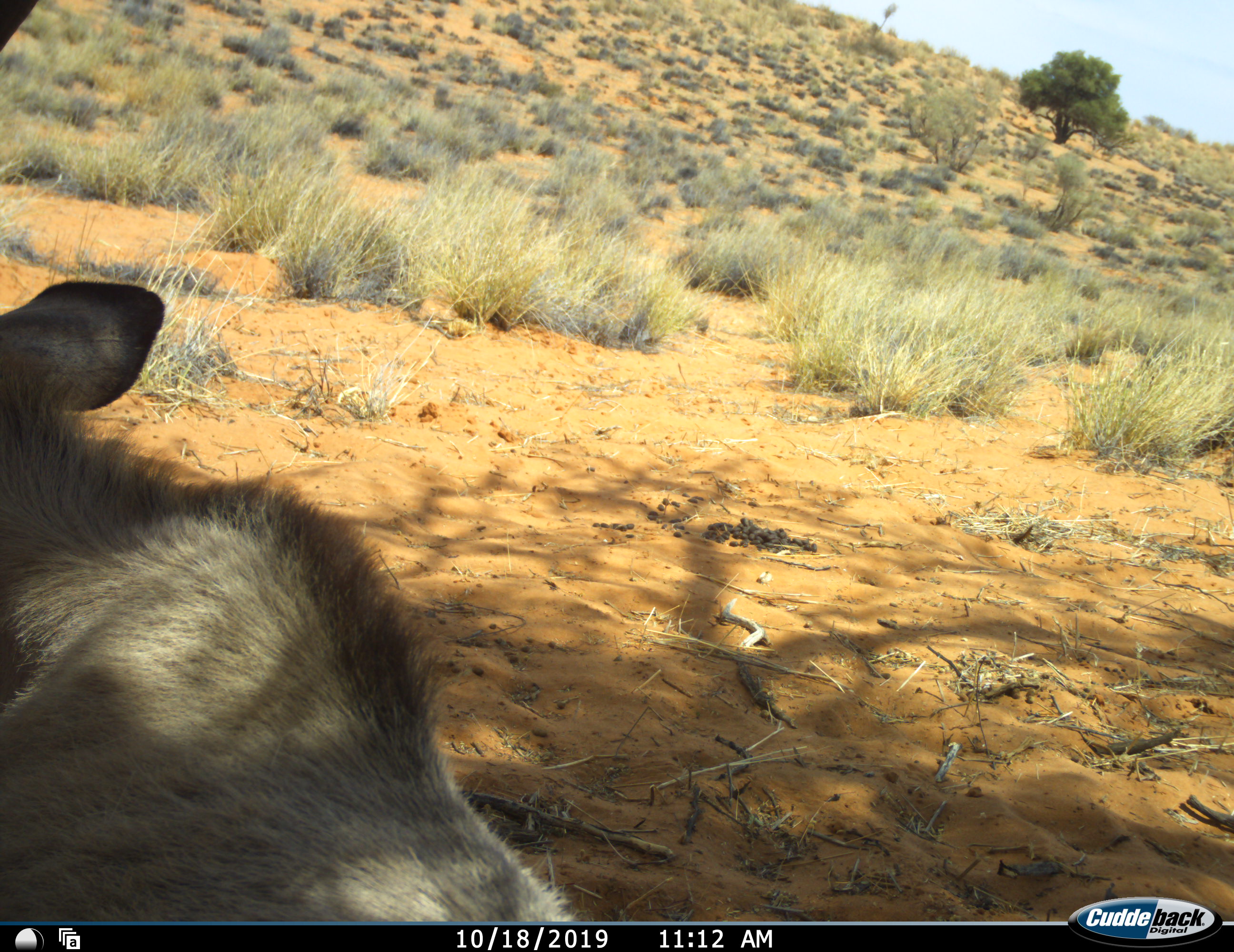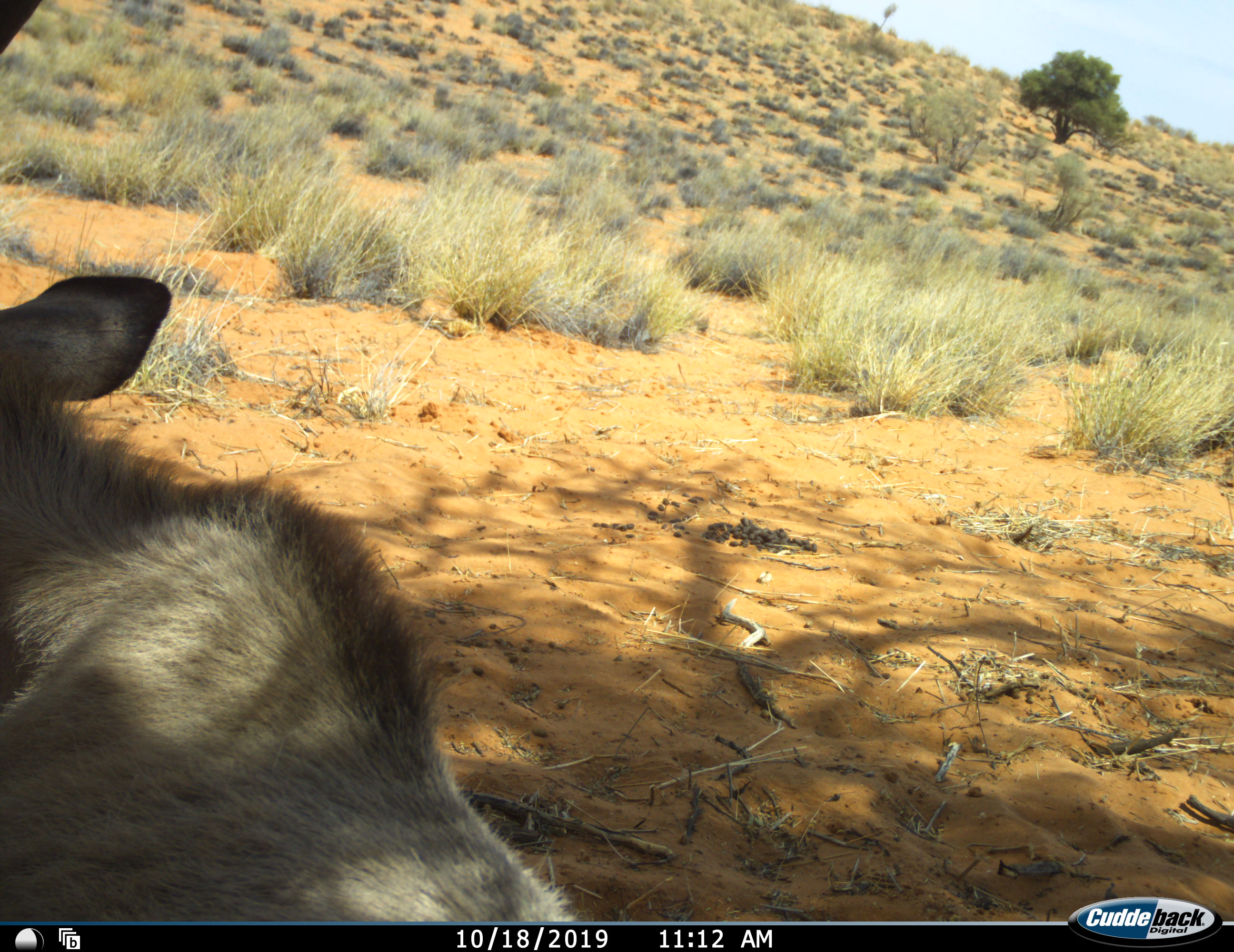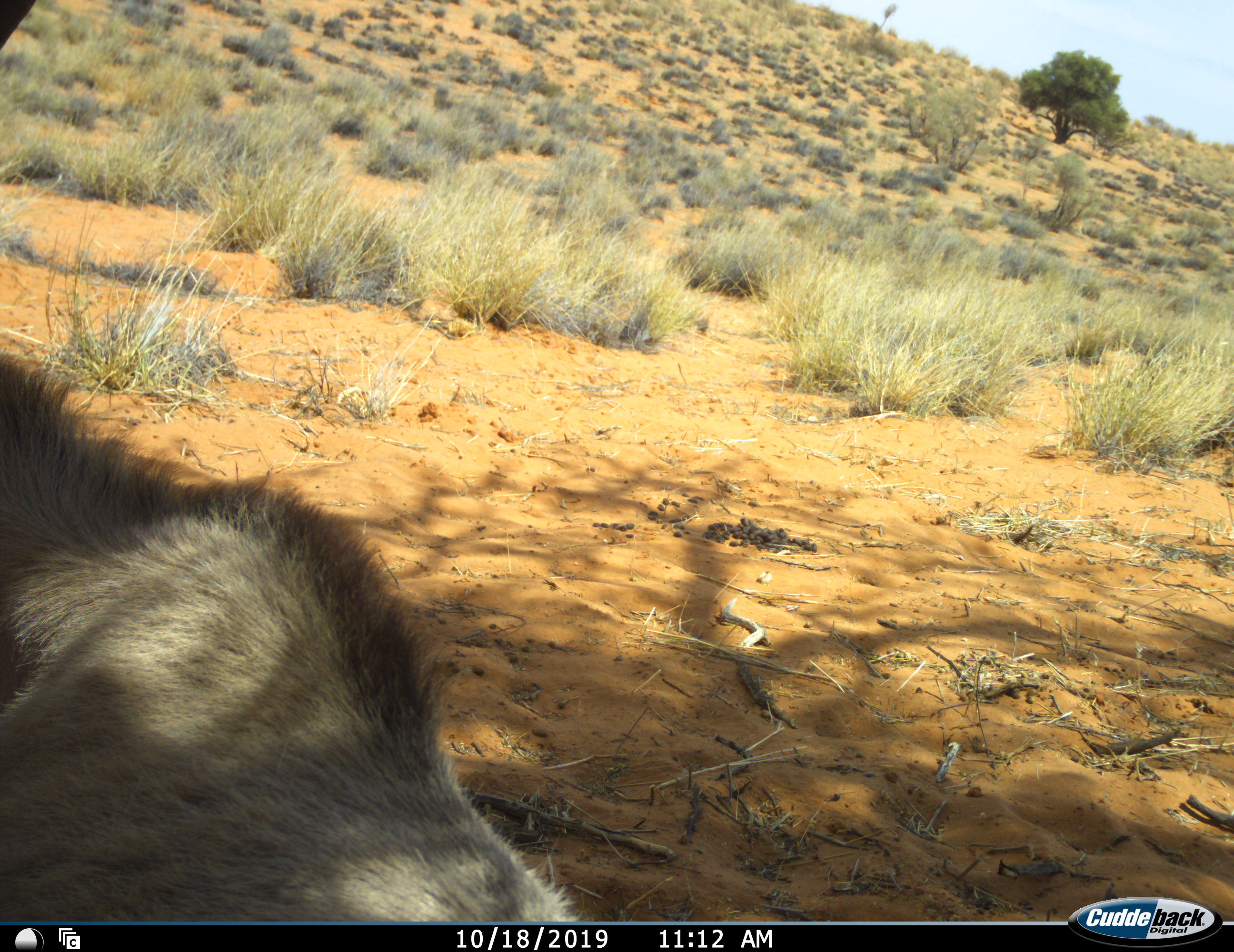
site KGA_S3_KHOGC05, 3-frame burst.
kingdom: Animalia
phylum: Chordata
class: Mammalia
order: Artiodactyla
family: Bovidae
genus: Tragelaphus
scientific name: Tragelaphus oryx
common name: eland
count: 1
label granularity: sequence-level